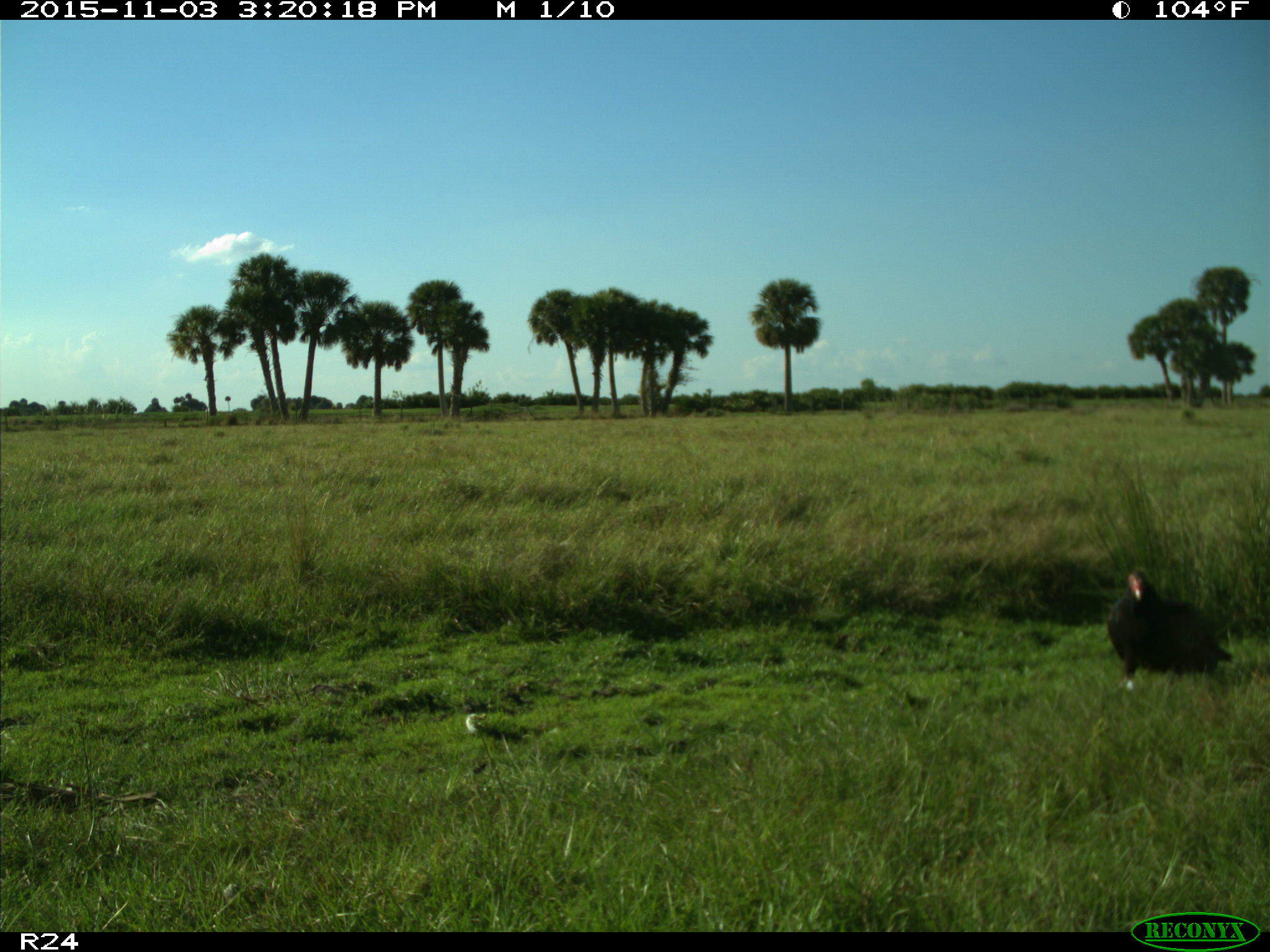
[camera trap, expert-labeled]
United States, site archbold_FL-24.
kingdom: Animalia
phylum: Chordata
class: Aves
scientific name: Aves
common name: birds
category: unidentified bird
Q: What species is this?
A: Unidentified bird (birds) (Aves).